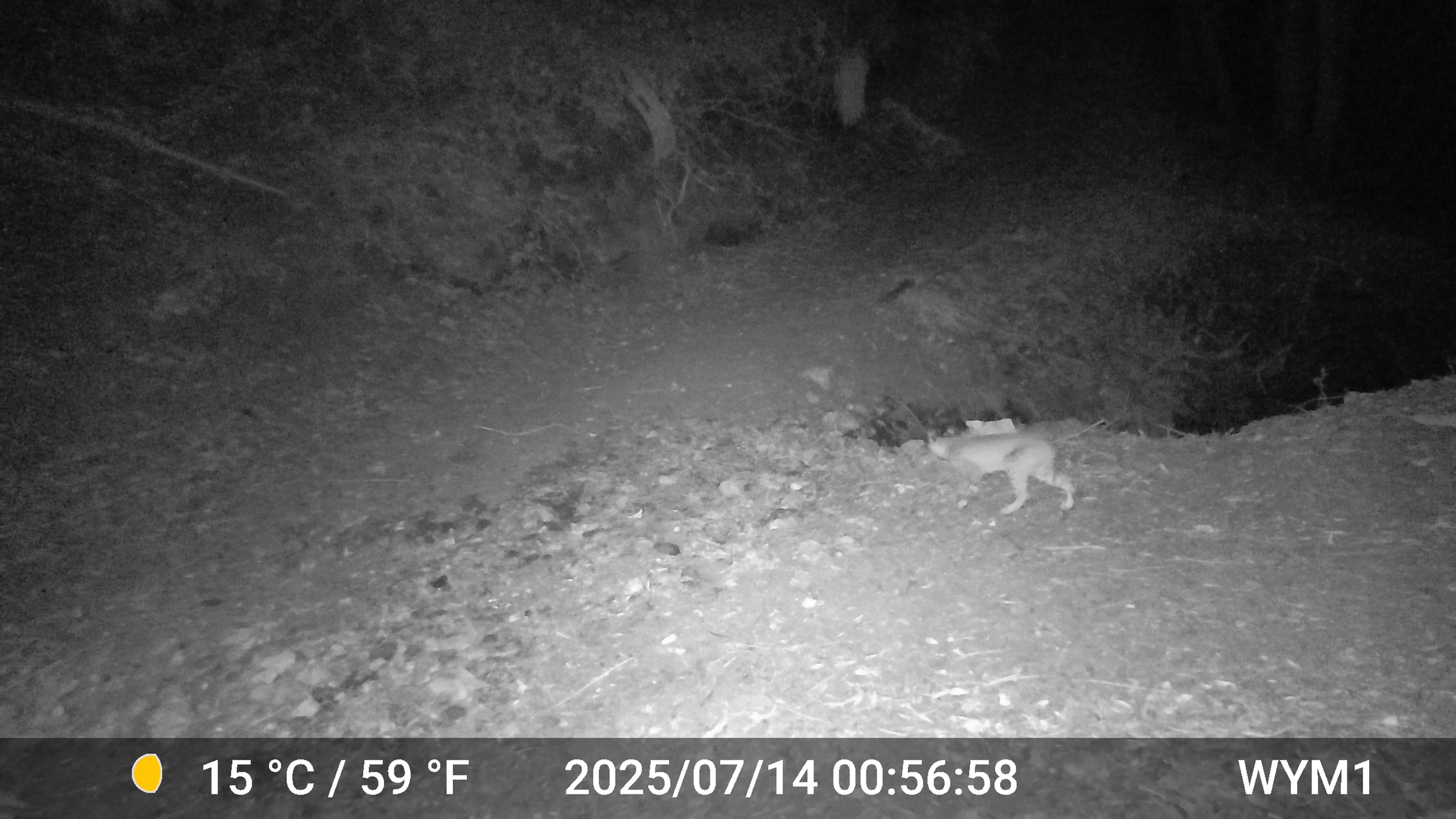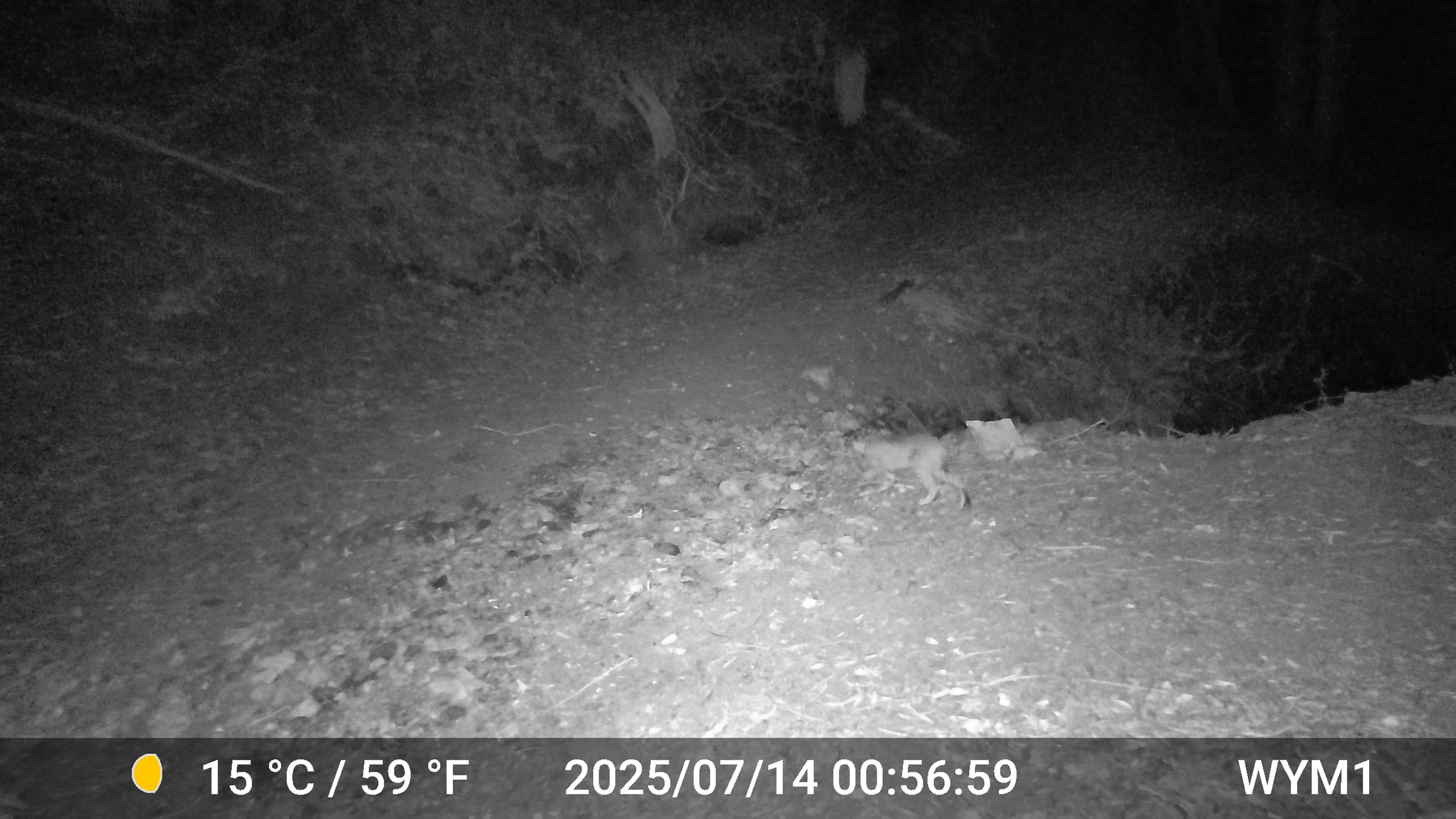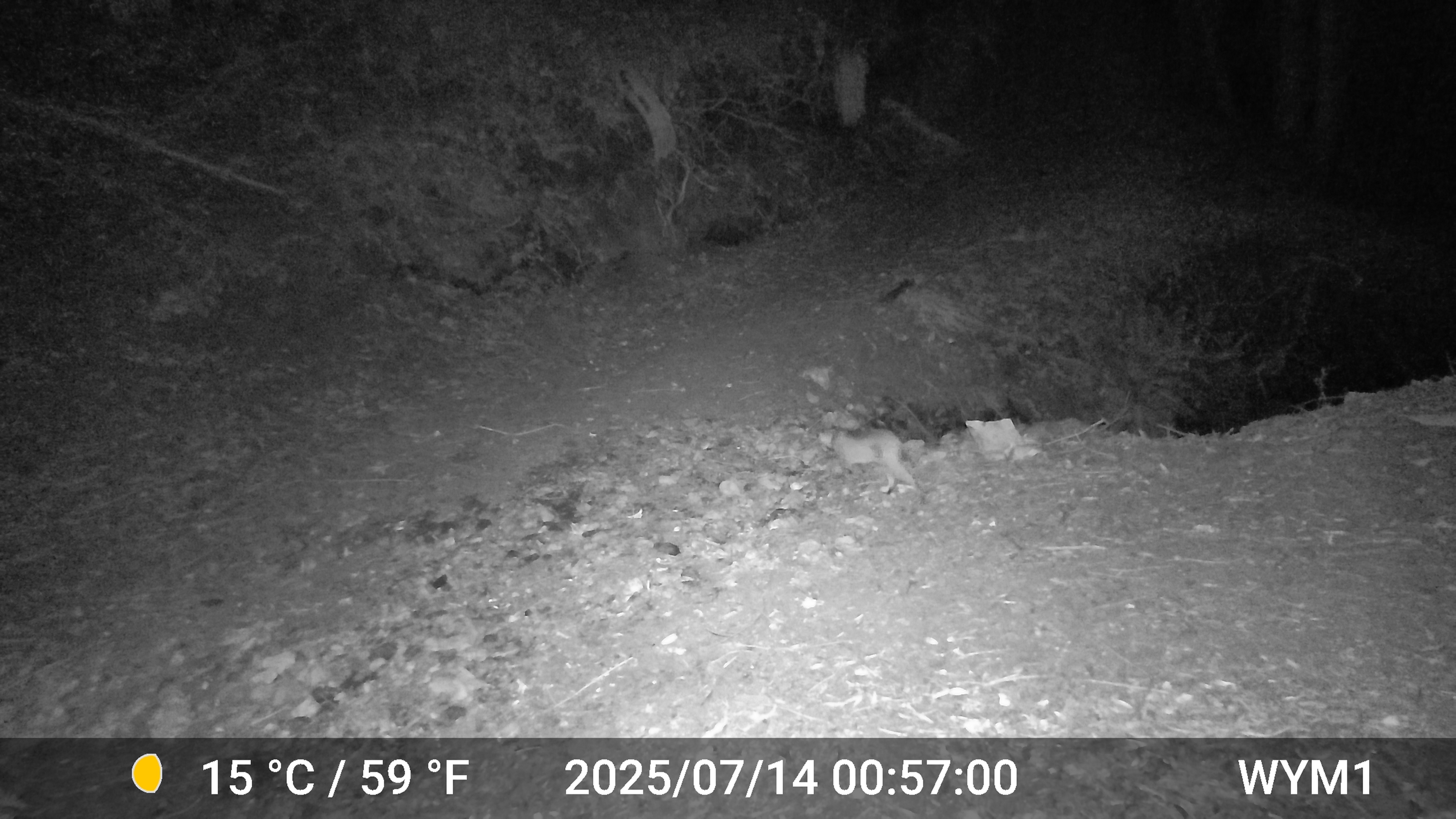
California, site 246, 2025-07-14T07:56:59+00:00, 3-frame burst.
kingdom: Animalia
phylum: Chordata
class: Mammalia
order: Carnivora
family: Felidae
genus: Lynx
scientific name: Lynx rufus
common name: bobcat